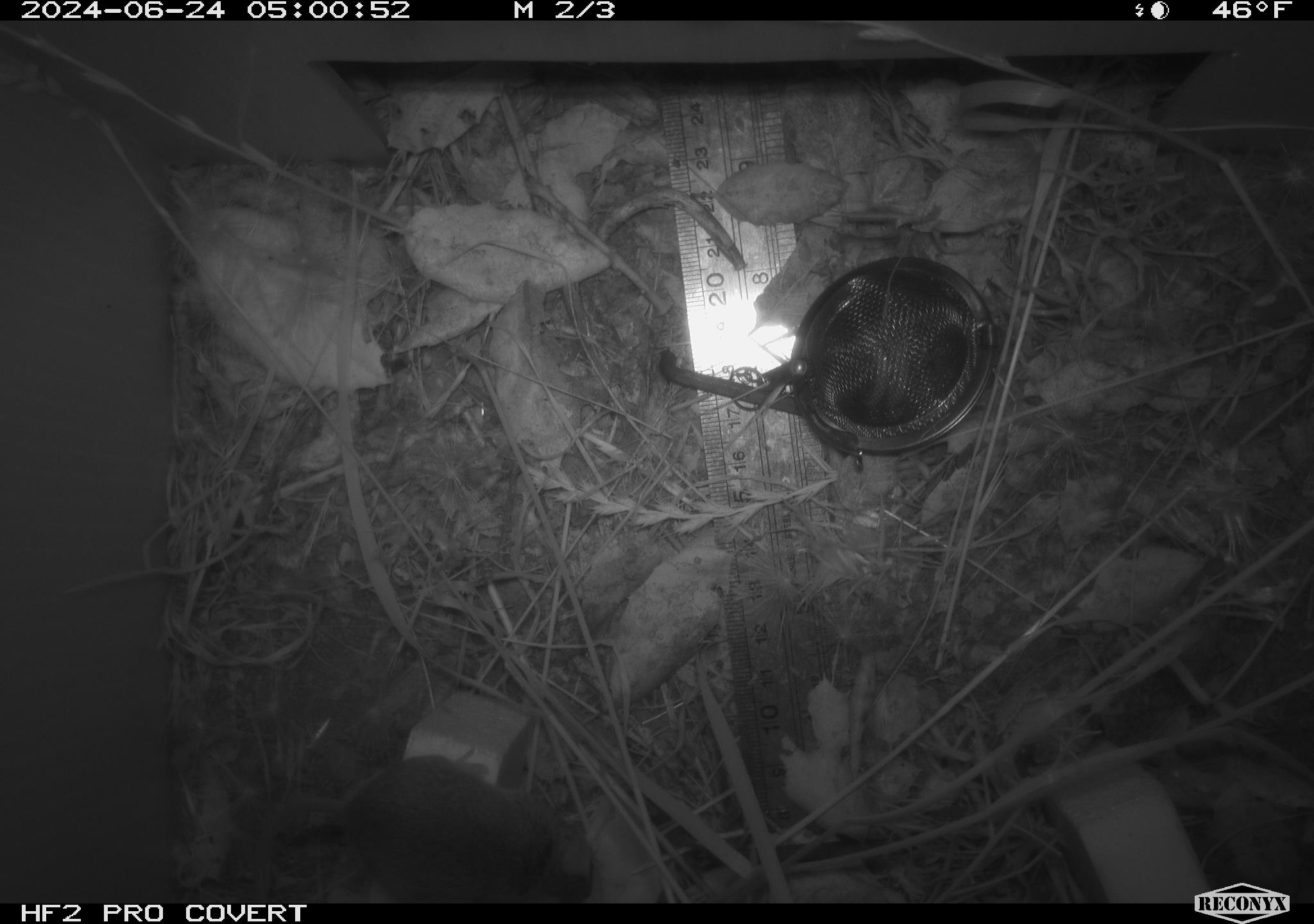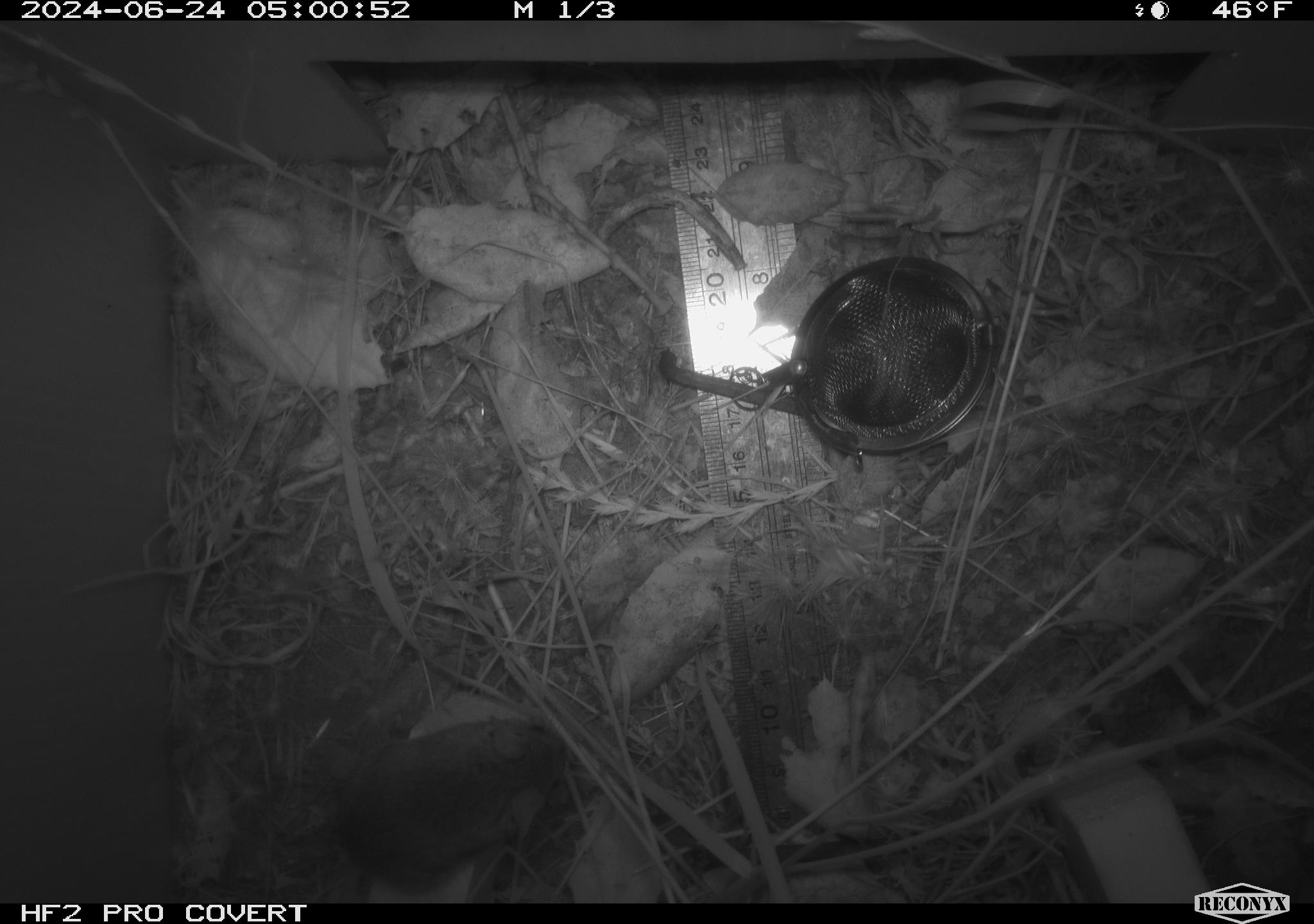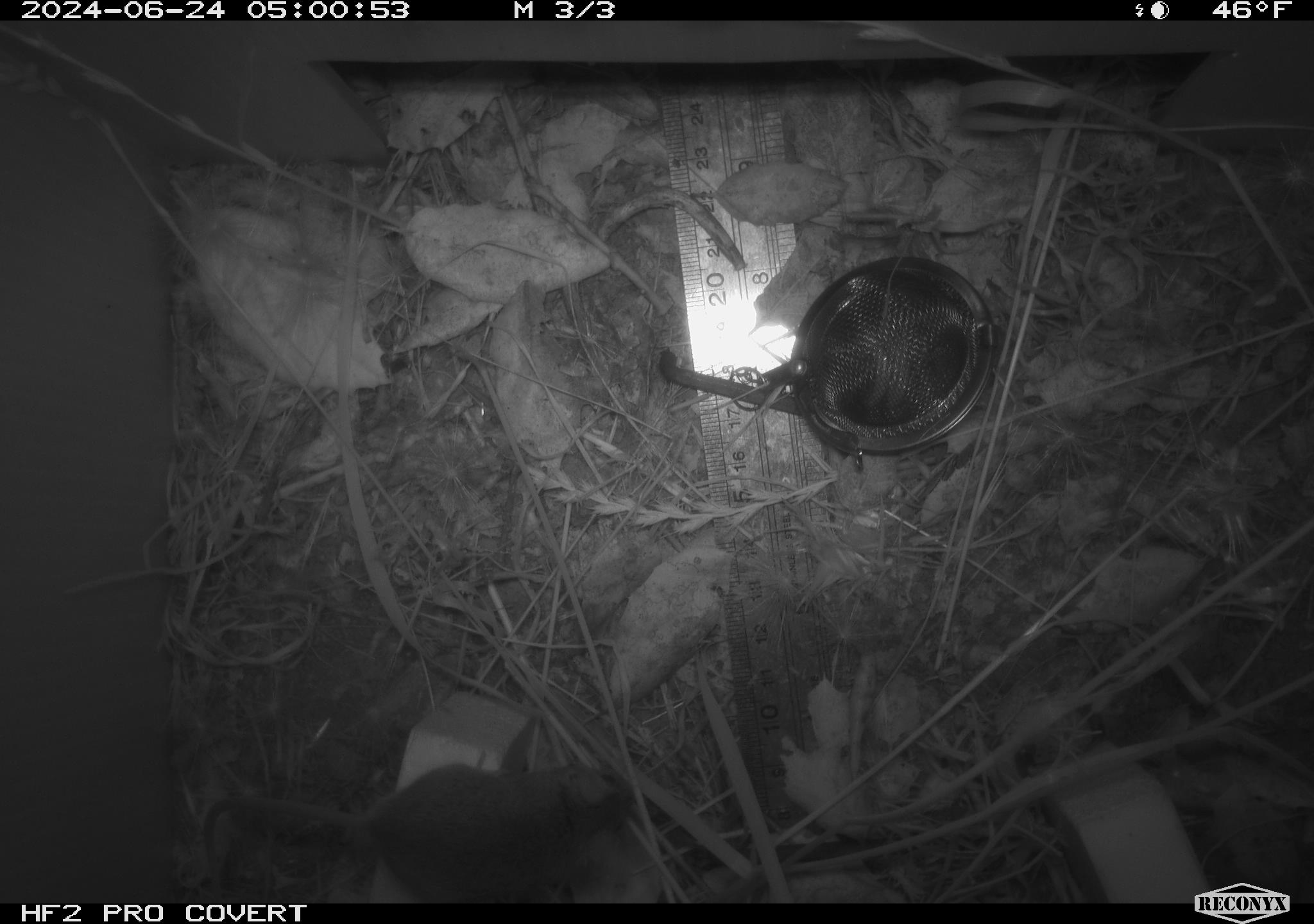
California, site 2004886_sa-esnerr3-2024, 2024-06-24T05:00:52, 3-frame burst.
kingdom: Animalia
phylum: Chordata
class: Mammalia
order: Rodentia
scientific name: Rodentia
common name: rodent